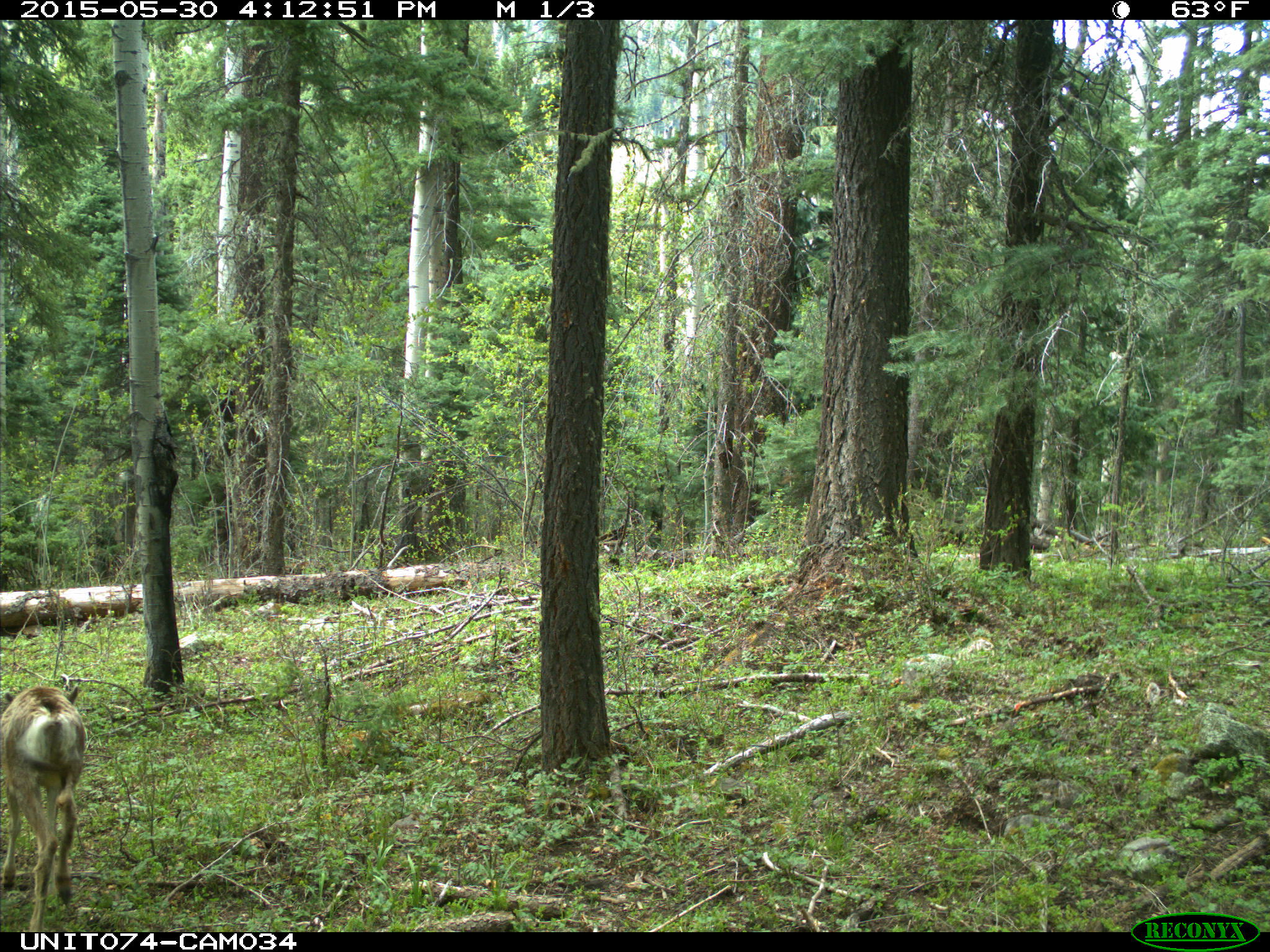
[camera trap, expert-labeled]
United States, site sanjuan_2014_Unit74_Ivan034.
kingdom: Animalia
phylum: Chordata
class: Mammalia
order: Artiodactyla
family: Cervidae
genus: Odocoileus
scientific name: Odocoileus hemionus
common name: mule deer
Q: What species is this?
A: Odocoileus hemionus (mule deer).